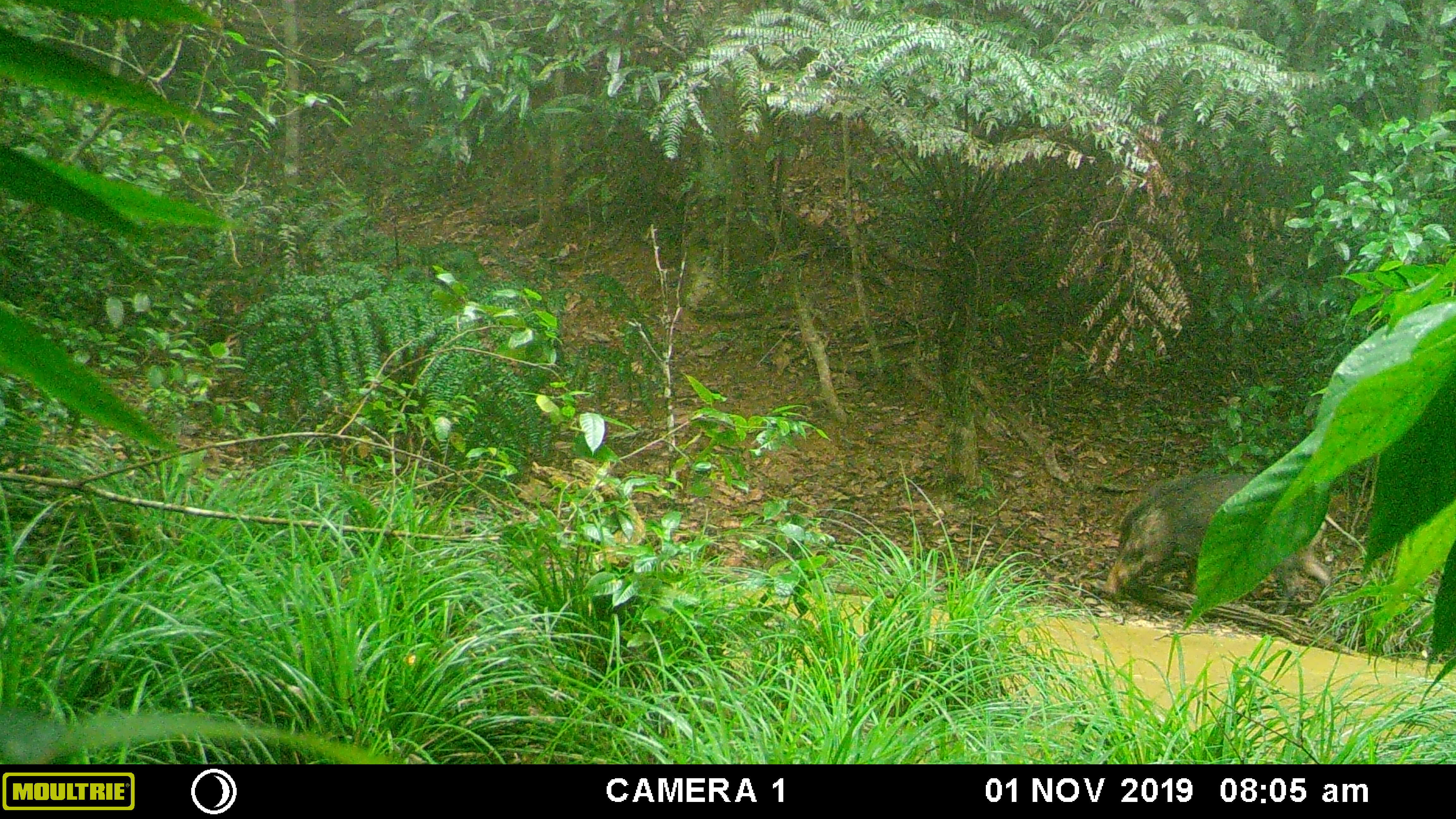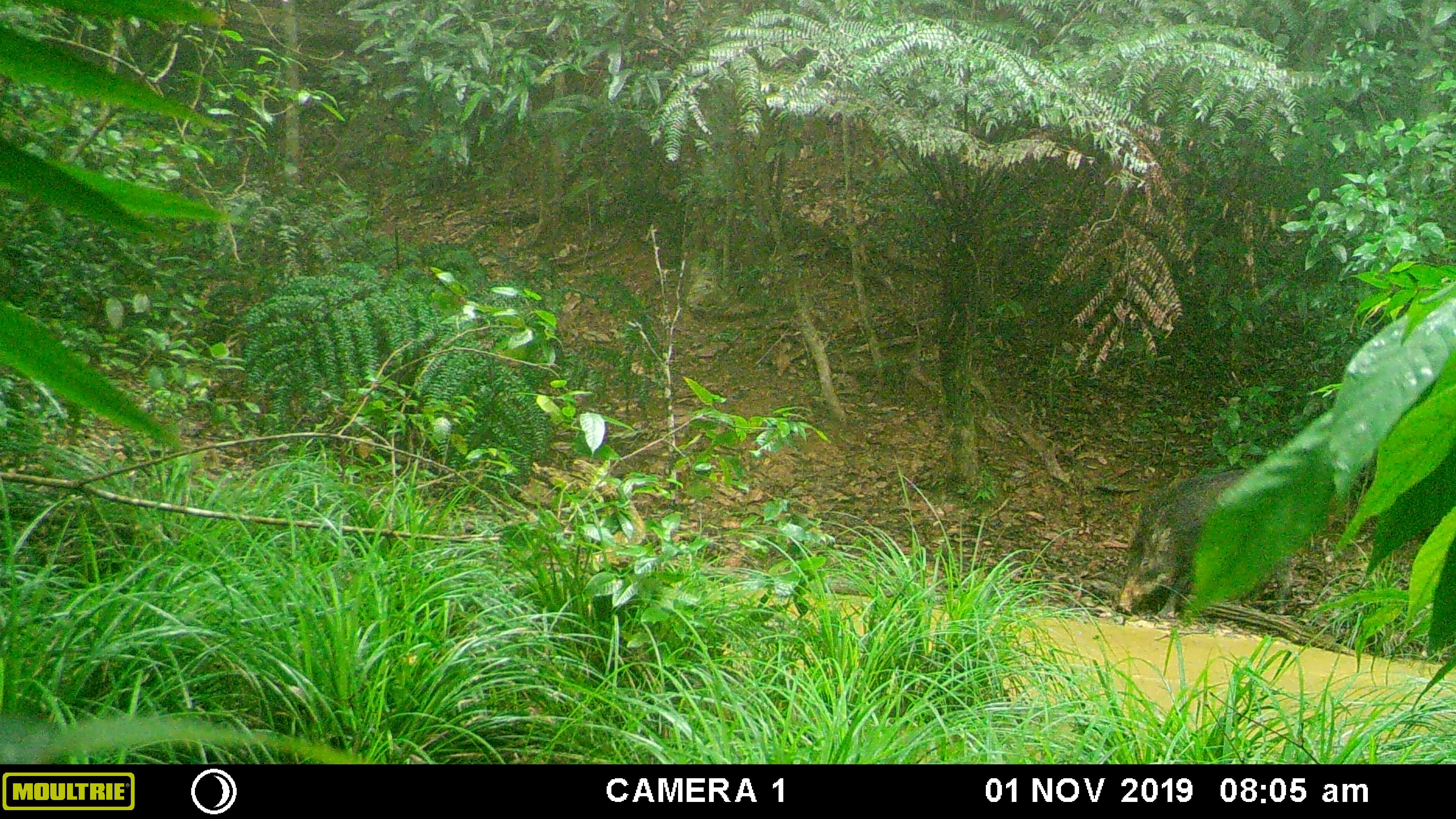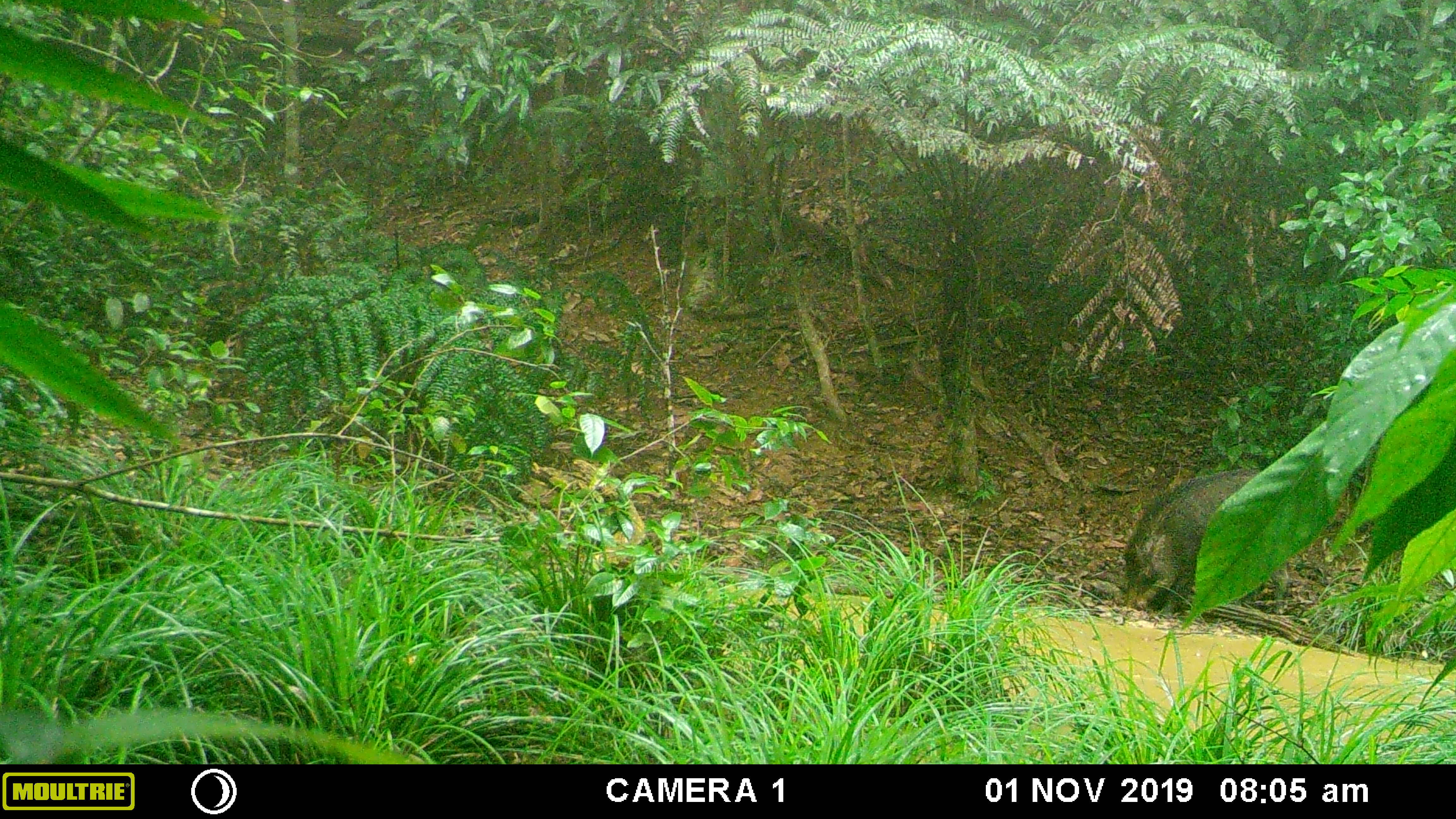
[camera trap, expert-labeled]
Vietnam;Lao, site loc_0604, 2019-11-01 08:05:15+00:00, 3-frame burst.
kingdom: Animalia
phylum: Chordata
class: Mammalia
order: Artiodactyla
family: Suidae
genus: Sus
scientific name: Sus scrofa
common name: eurasian wild pig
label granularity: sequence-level